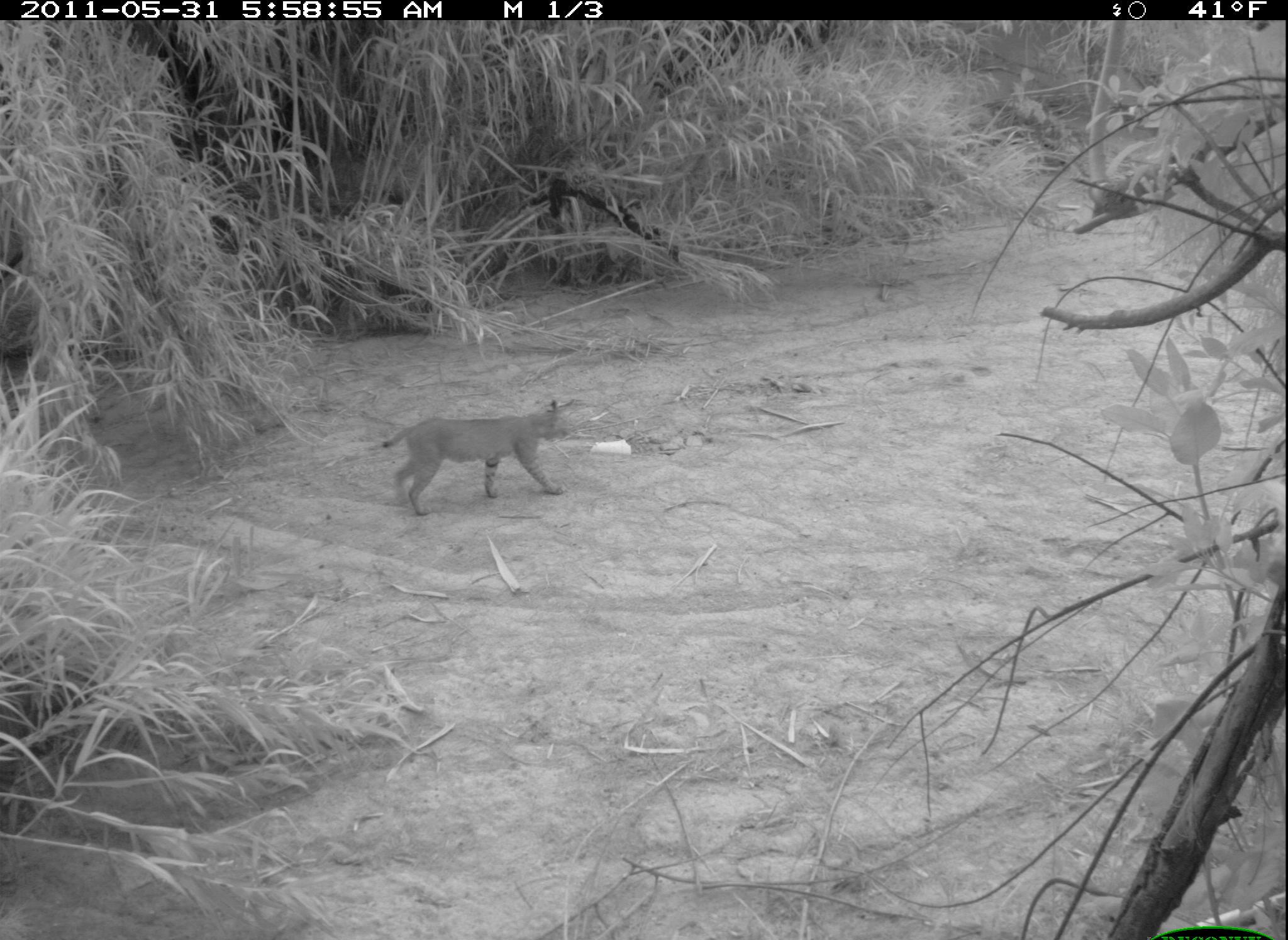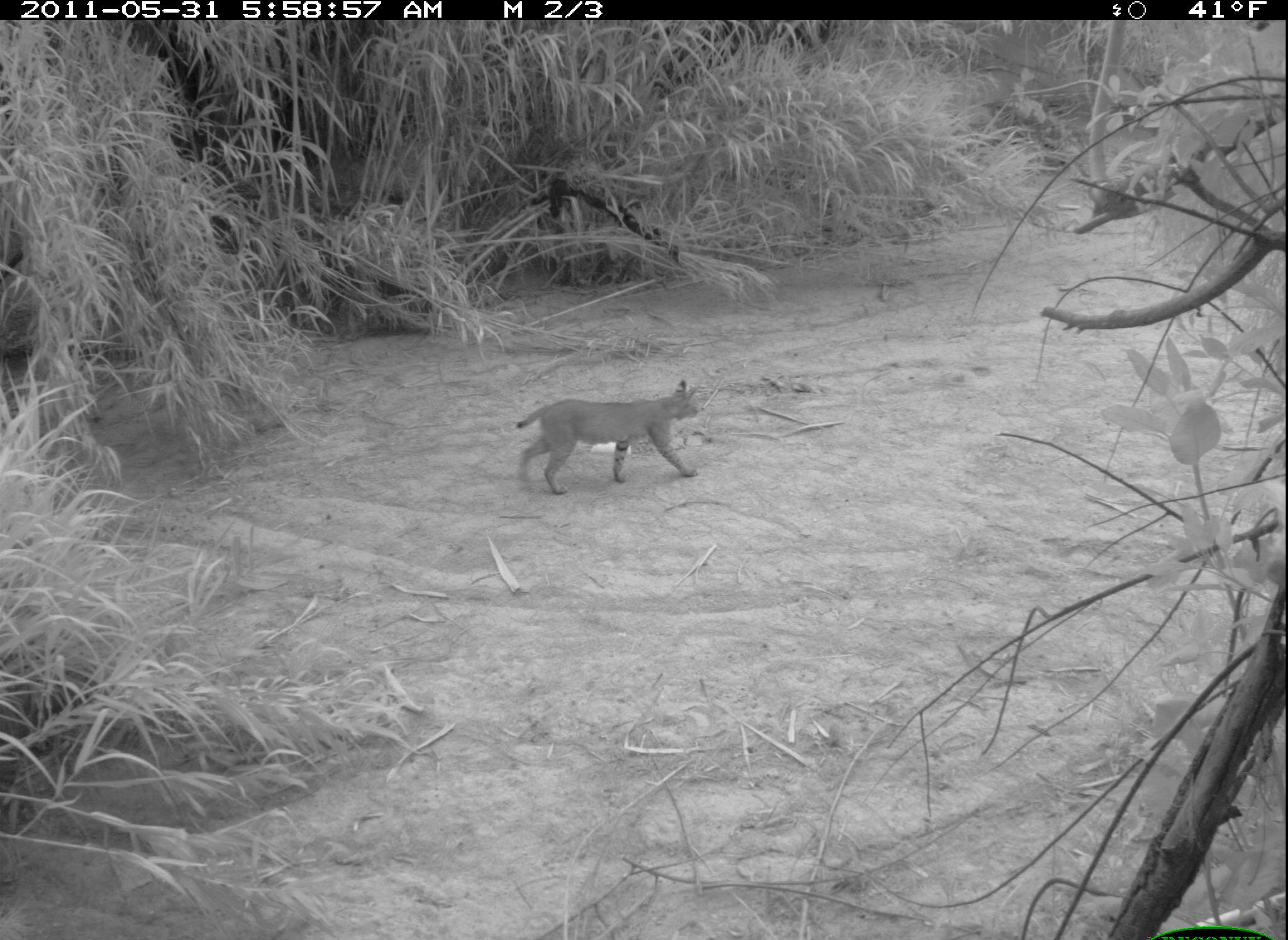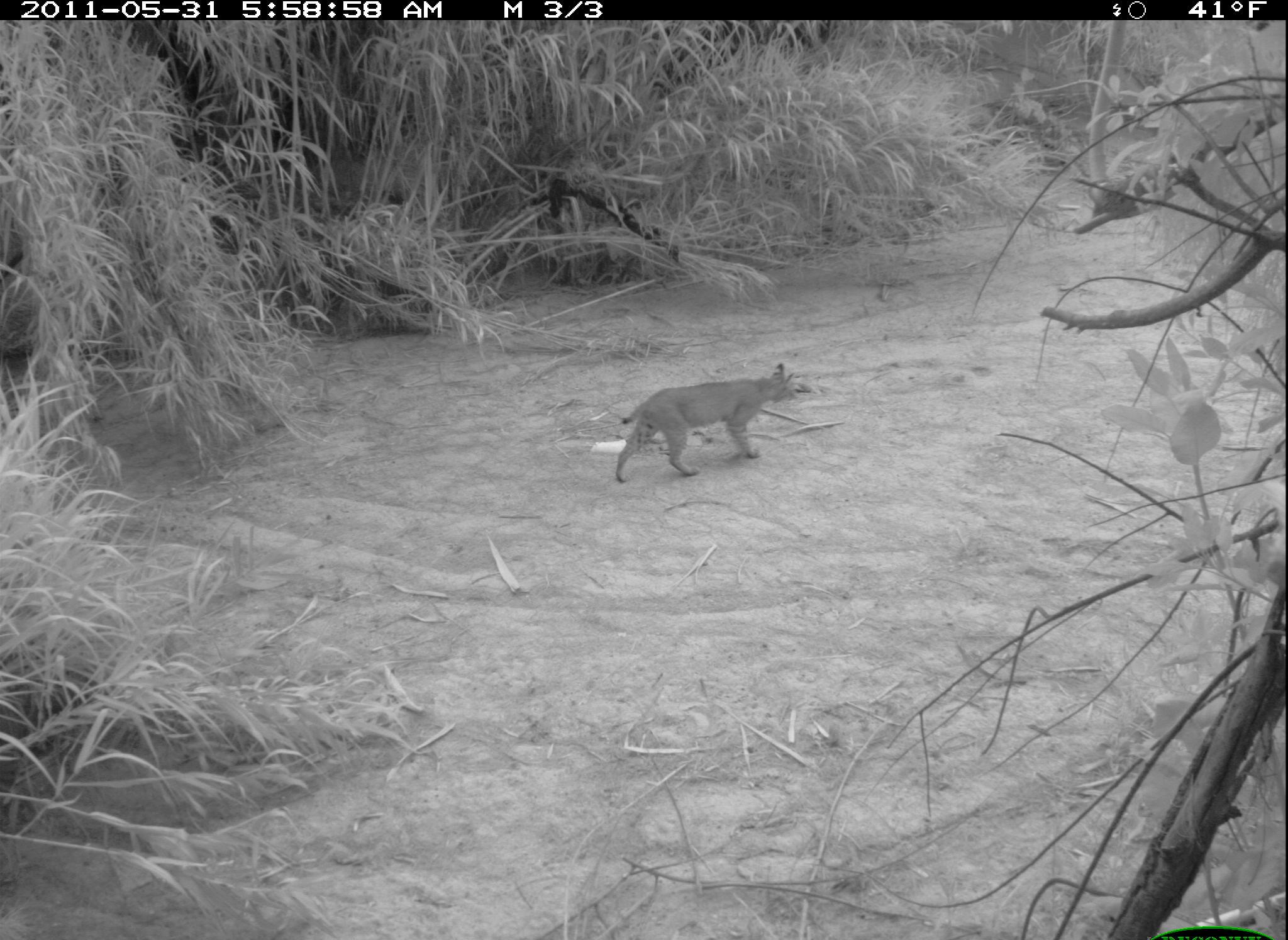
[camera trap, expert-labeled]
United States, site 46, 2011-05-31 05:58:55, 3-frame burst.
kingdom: Animalia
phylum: Chordata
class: Mammalia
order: Carnivora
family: Felidae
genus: Lynx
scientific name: Lynx rufus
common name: bobcat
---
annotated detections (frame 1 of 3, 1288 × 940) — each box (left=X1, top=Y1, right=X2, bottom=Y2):
bobcat: (left=362, top=393, right=612, bottom=527)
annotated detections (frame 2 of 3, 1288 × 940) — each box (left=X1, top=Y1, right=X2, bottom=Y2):
bobcat: (left=510, top=374, right=713, bottom=504)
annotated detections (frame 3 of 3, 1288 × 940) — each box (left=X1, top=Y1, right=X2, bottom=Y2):
bobcat: (left=607, top=348, right=811, bottom=511)